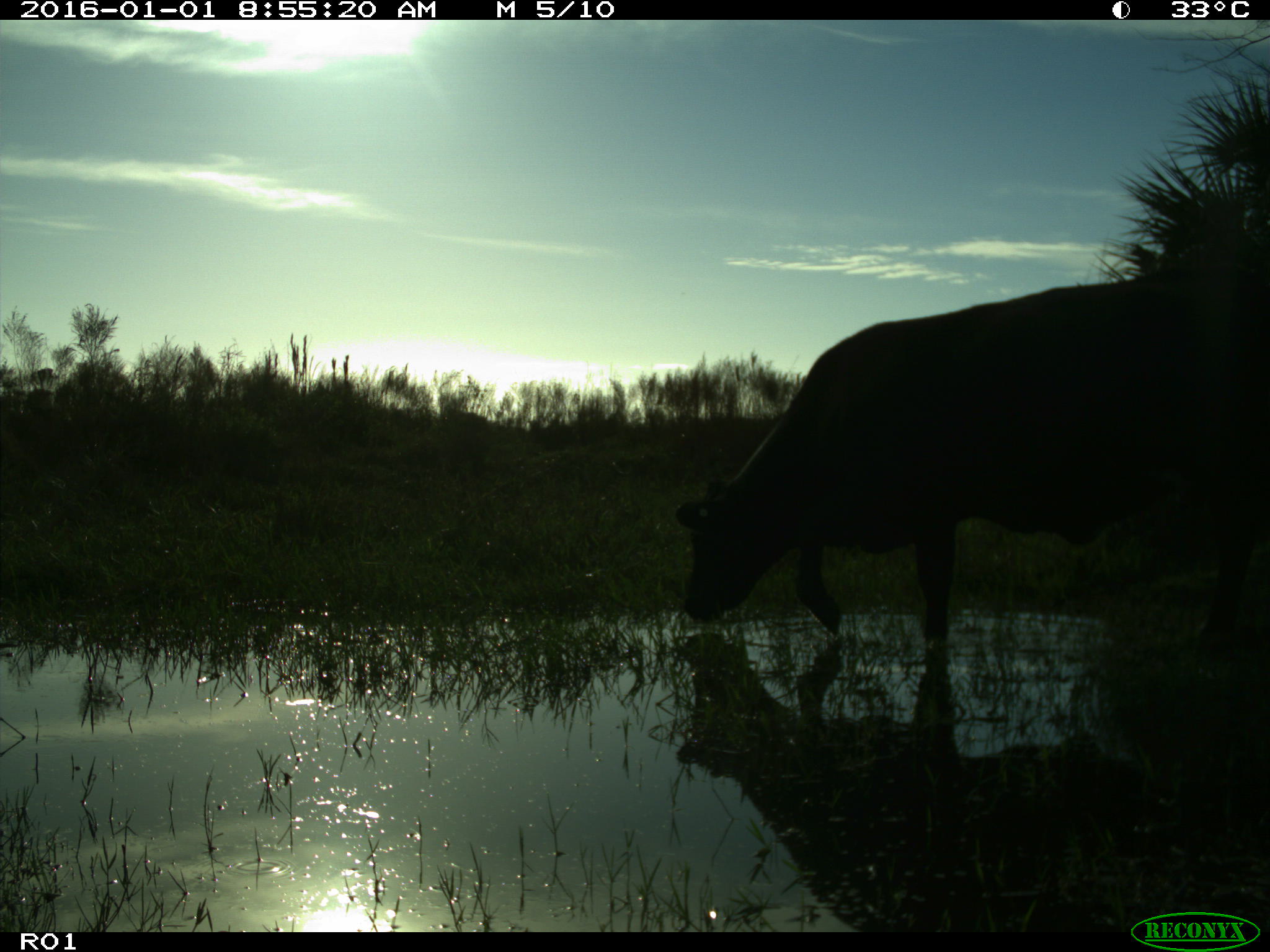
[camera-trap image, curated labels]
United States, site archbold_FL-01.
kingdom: Animalia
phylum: Chordata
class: Mammalia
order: Artiodactyla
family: Bovidae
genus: Bos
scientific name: Bos taurus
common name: domestic cow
Bos taurus (domestic cow).